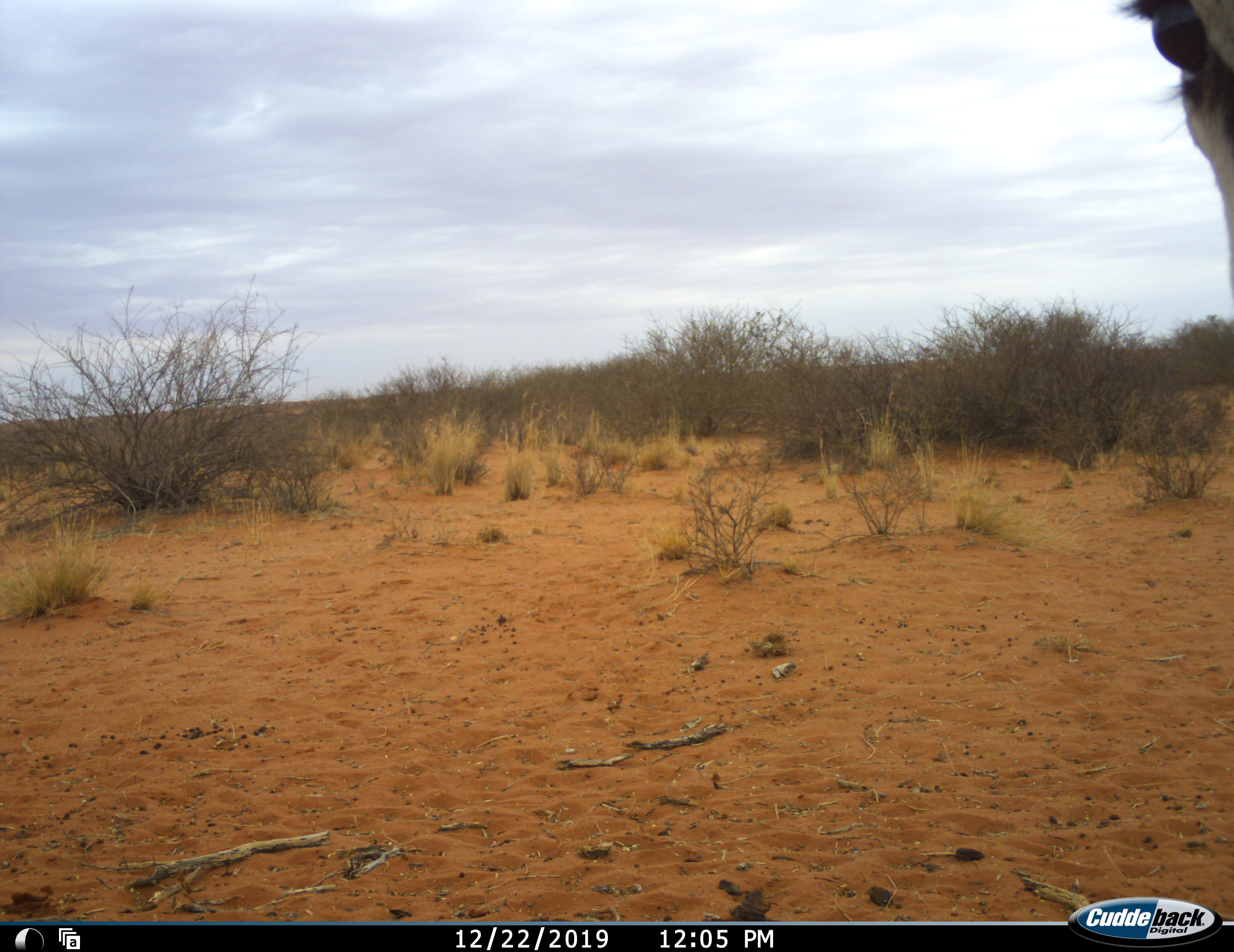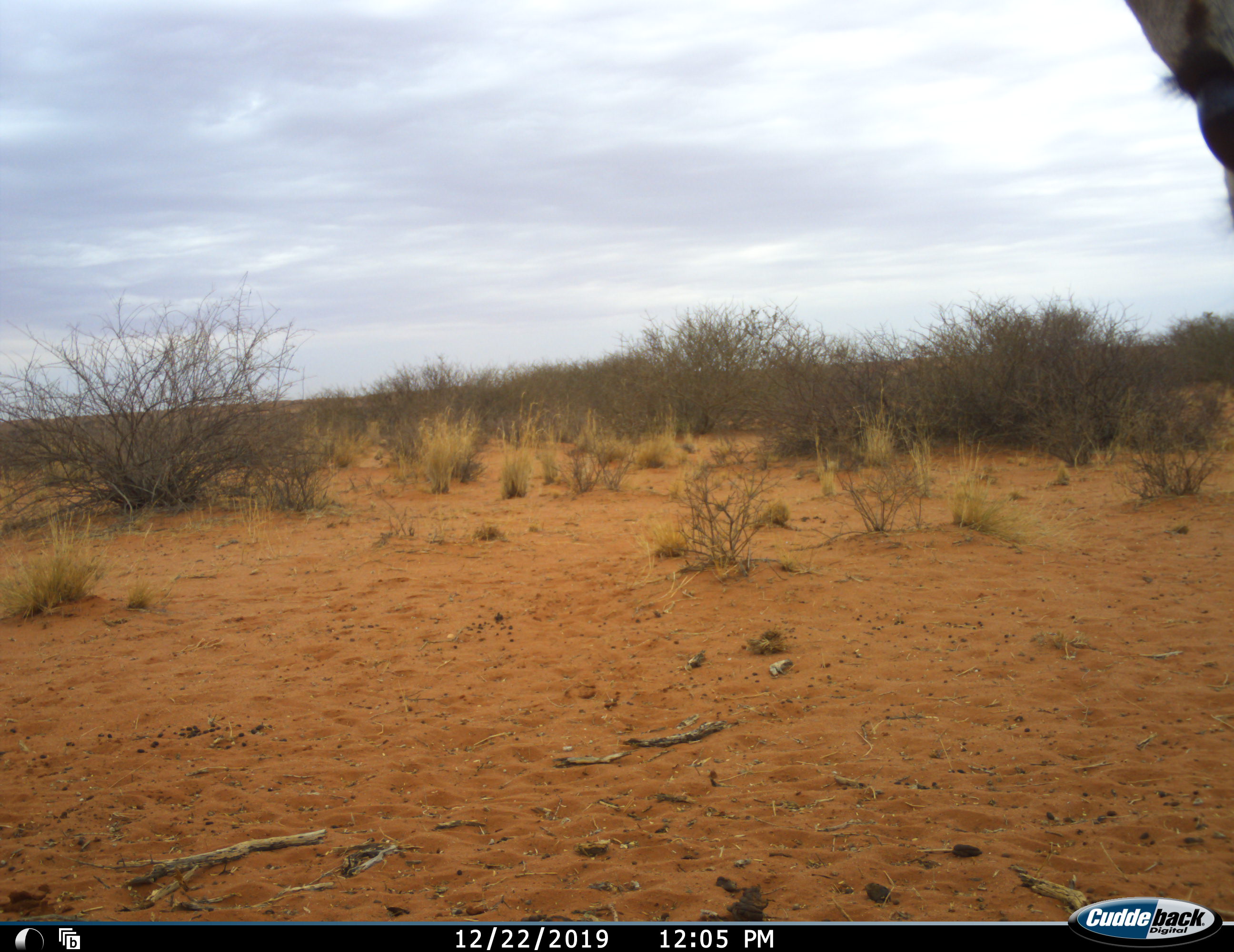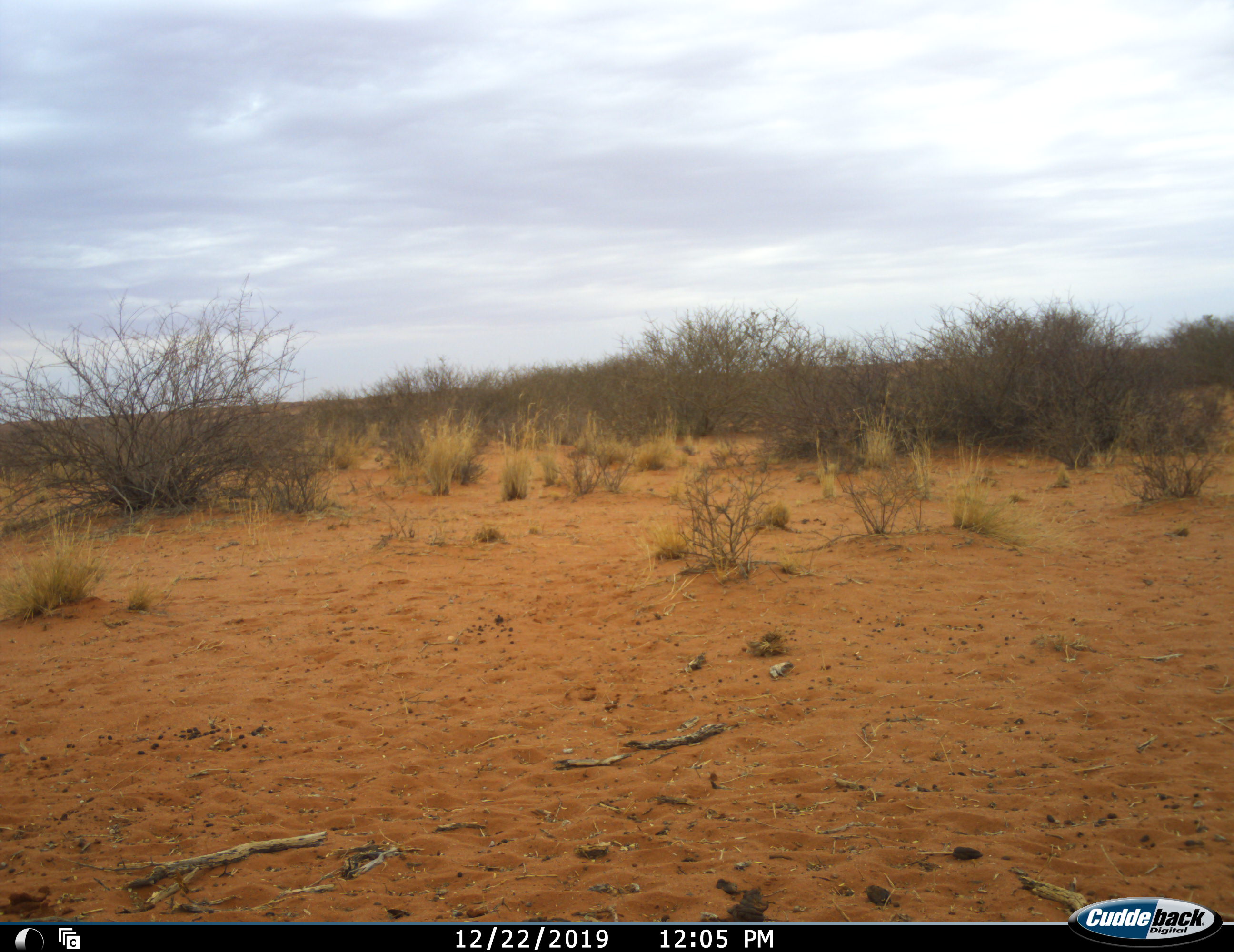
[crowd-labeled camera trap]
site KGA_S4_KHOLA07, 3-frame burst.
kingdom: Animalia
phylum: Chordata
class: Mammalia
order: Artiodactyla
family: Bovidae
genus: Antidorcas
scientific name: Antidorcas marsupialis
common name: springbok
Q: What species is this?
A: Springbok (Antidorcas marsupialis).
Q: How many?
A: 1.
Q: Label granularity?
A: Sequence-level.